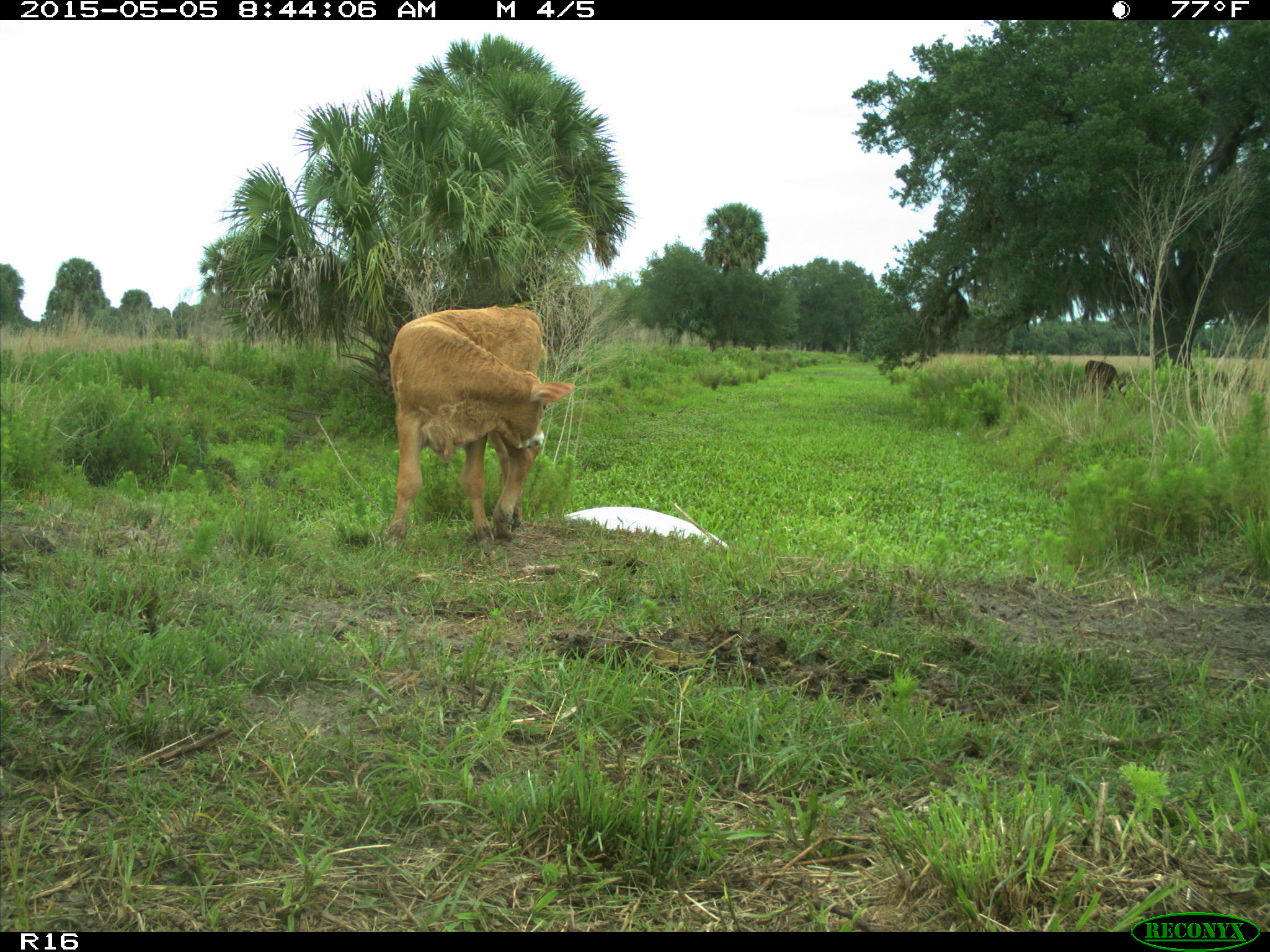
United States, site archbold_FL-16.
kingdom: Animalia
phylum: Chordata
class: Mammalia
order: Artiodactyla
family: Bovidae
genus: Bos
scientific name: Bos taurus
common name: domestic cow